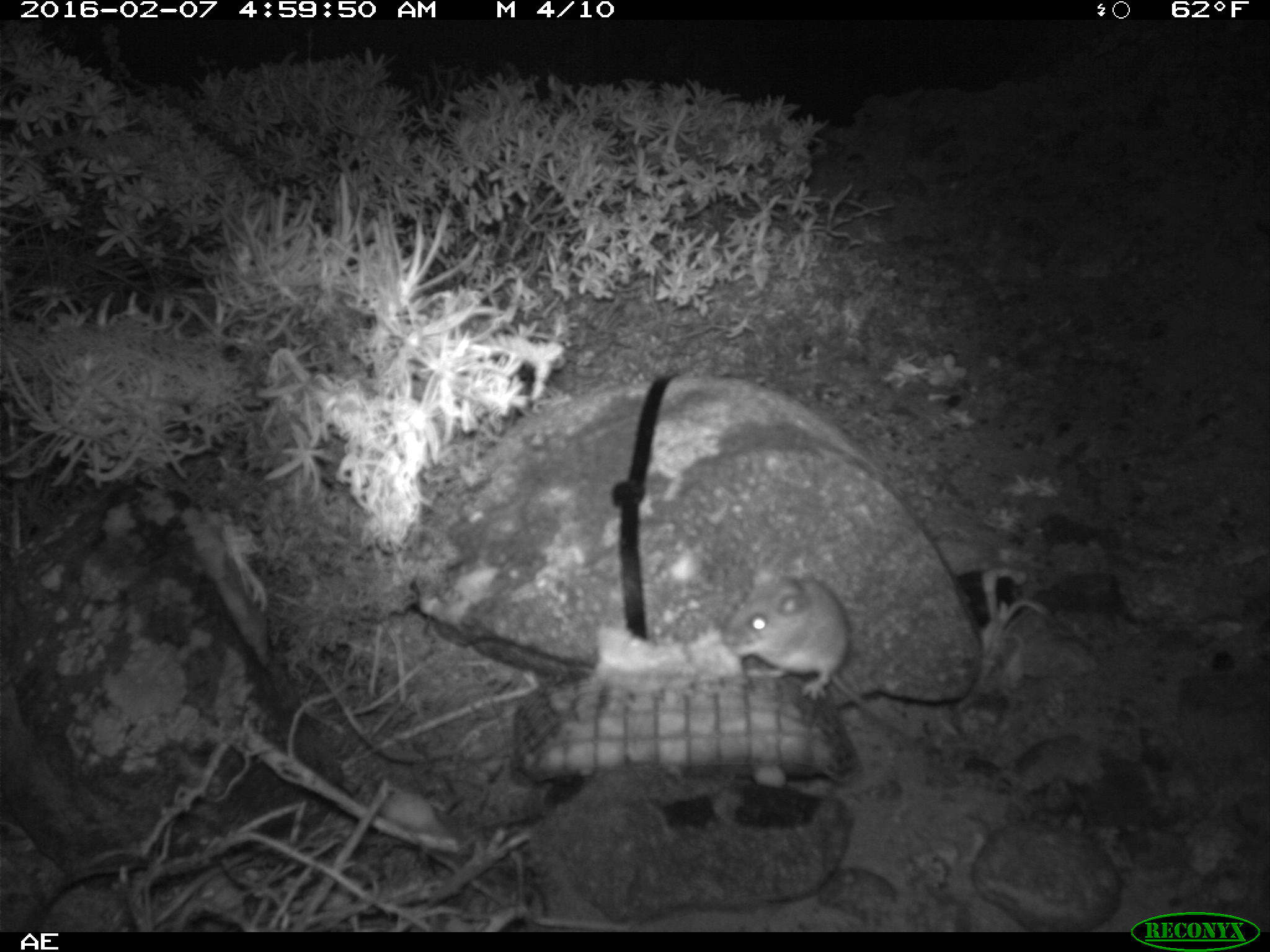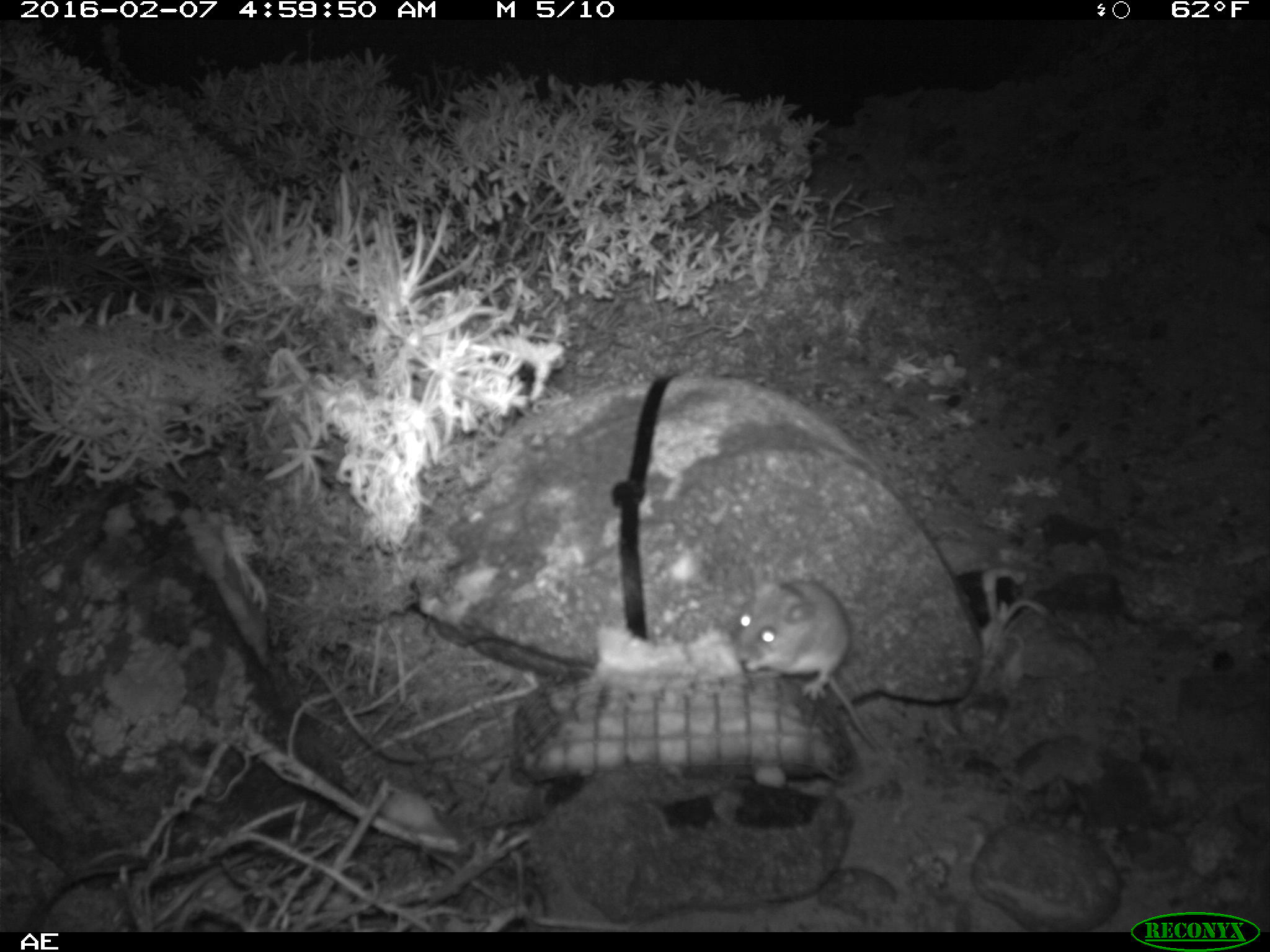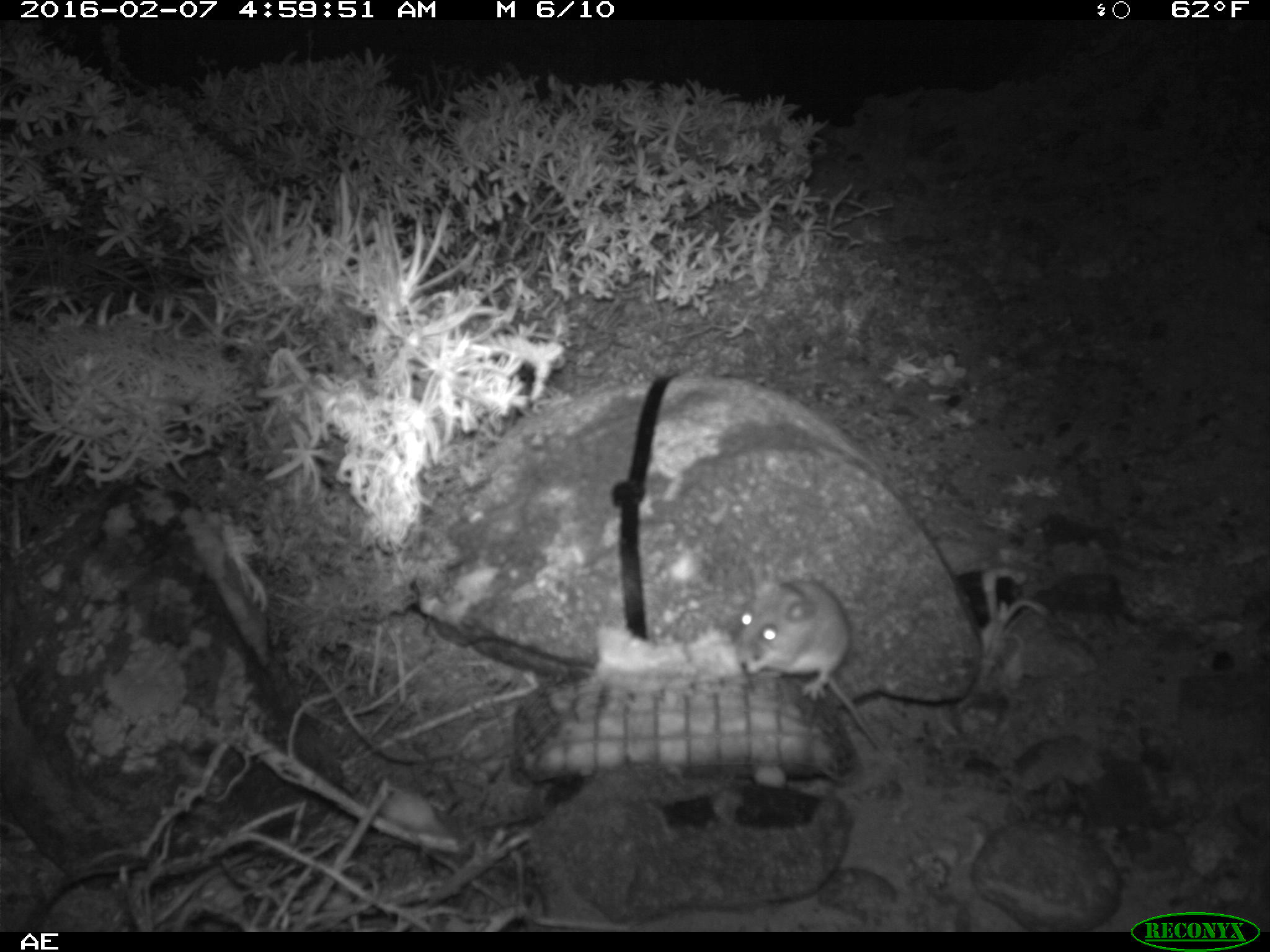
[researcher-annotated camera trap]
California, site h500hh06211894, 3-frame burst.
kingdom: Animalia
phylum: Chordata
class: Mammalia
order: Rodentia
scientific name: Rodentia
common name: rodent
Rodent (Rodentia).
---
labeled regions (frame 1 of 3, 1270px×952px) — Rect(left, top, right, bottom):
rodent: Rect(718, 563, 923, 739)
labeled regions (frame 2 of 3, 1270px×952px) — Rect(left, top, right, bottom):
rodent: Rect(735, 576, 878, 751)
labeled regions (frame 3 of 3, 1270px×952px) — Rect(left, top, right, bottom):
rodent: Rect(734, 581, 908, 769)